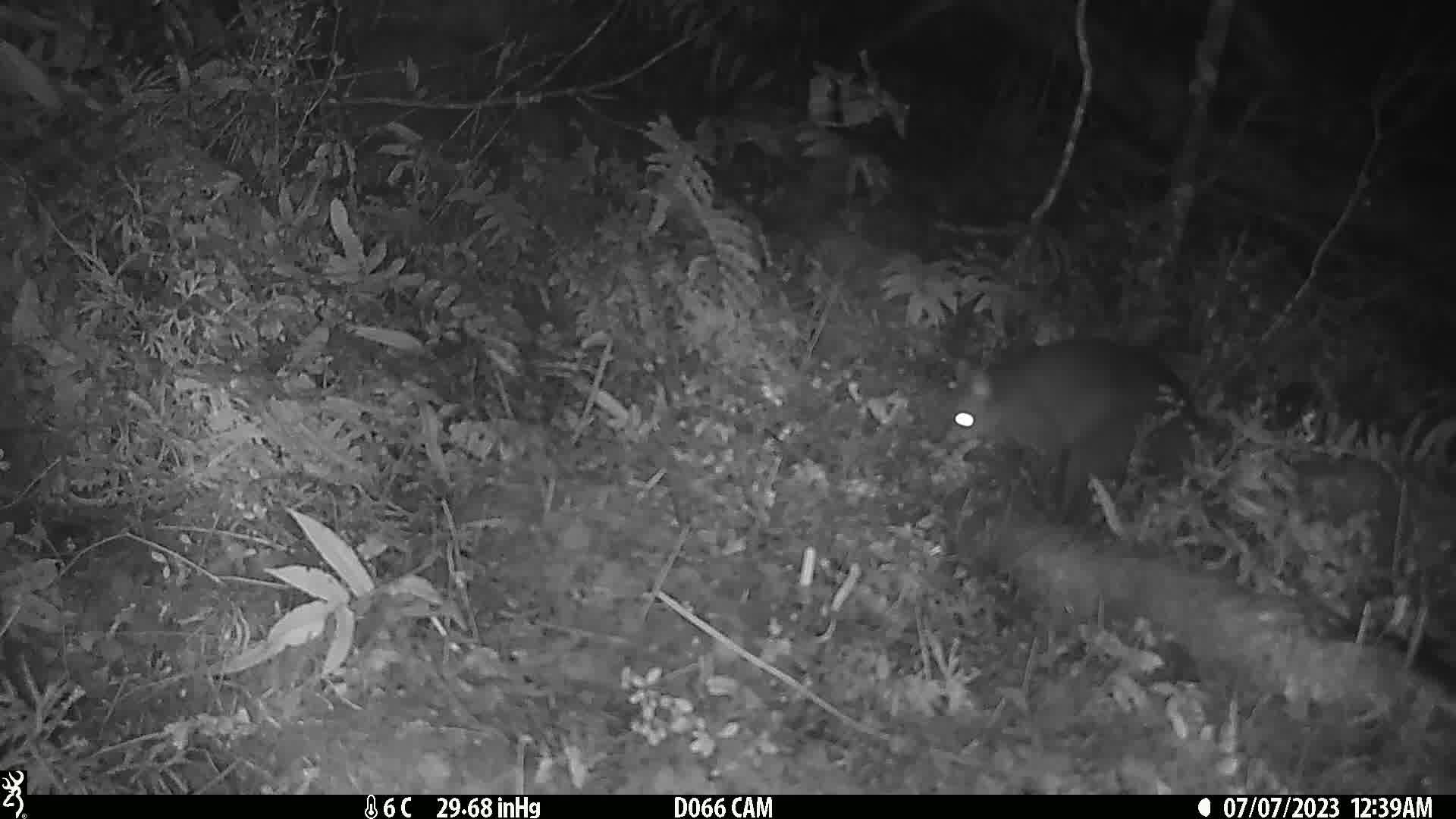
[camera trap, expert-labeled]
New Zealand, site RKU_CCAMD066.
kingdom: Animalia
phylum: Chordata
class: Mammalia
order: Diprotodontia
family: Phalangeridae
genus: Trichosurus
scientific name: Trichosurus vulpecula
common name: common brushtail possum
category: possum